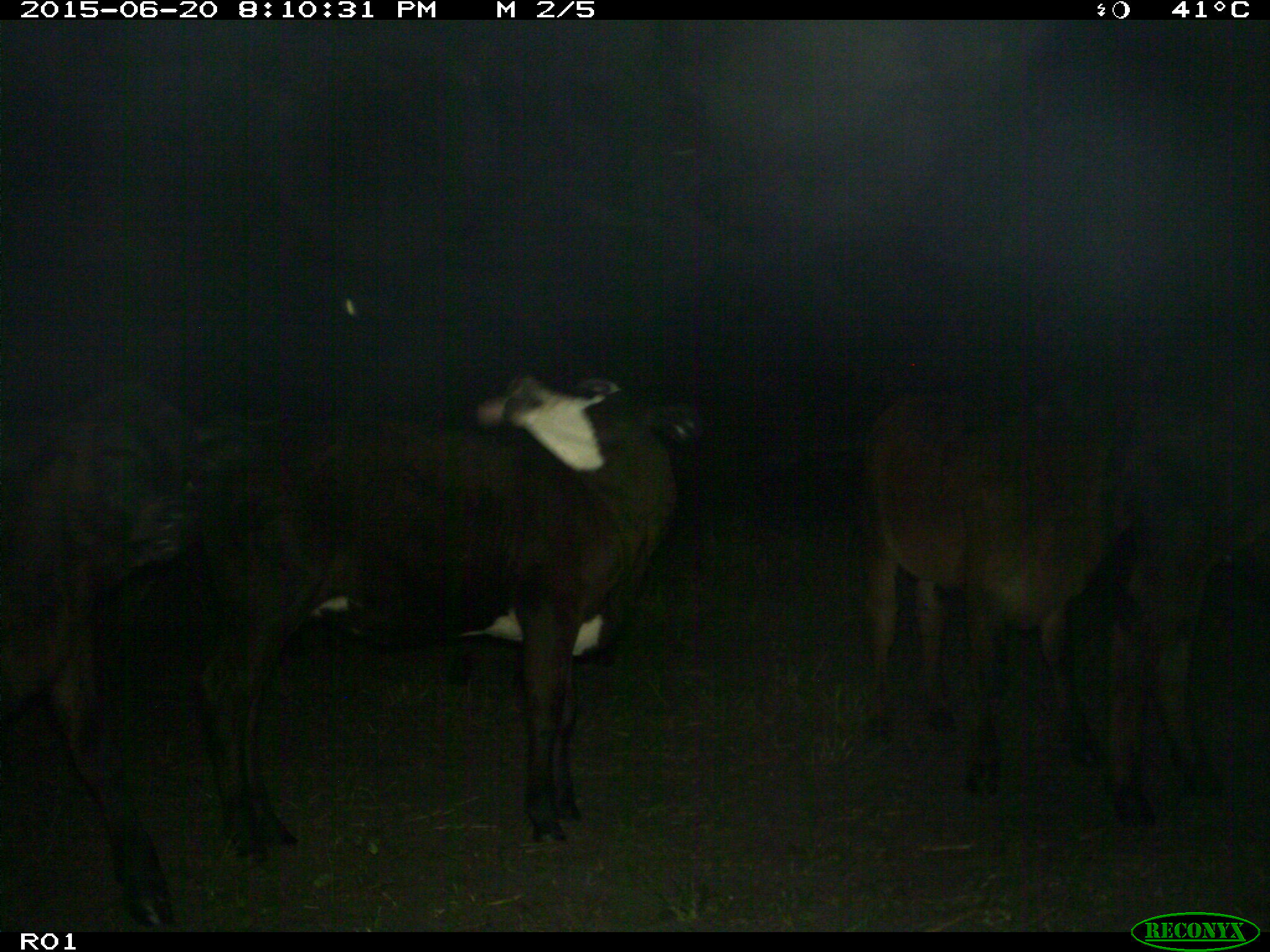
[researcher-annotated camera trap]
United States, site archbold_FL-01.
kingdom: Animalia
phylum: Chordata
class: Mammalia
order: Artiodactyla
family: Bovidae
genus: Bos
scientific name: Bos taurus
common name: domestic cow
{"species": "Bos taurus (domestic cow)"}